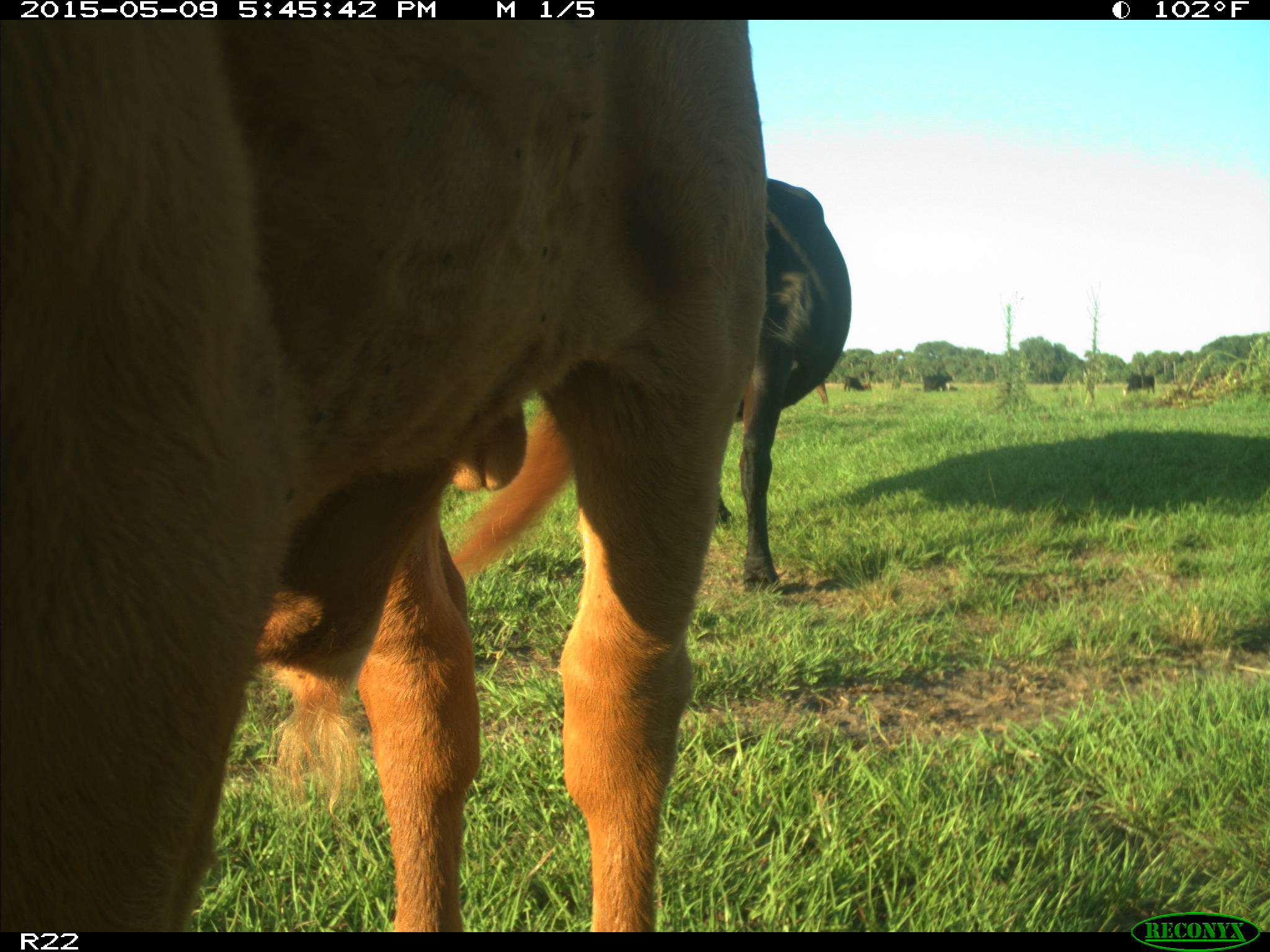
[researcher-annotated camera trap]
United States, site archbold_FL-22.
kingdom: Animalia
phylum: Chordata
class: Mammalia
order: Artiodactyla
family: Bovidae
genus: Bos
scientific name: Bos taurus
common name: domestic cow